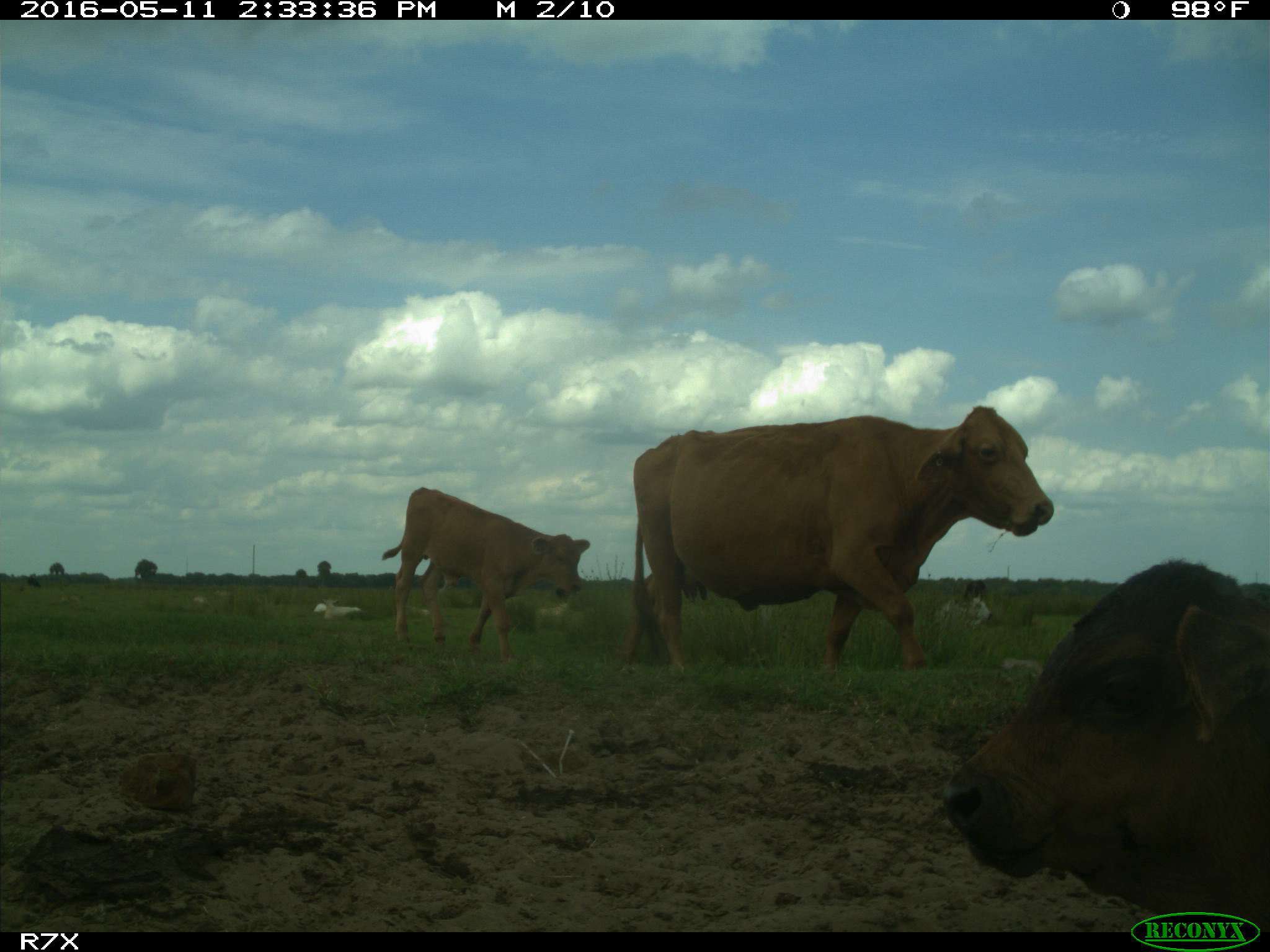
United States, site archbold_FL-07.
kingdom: Animalia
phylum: Chordata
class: Mammalia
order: Artiodactyla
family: Bovidae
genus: Bos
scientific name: Bos taurus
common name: domestic cow